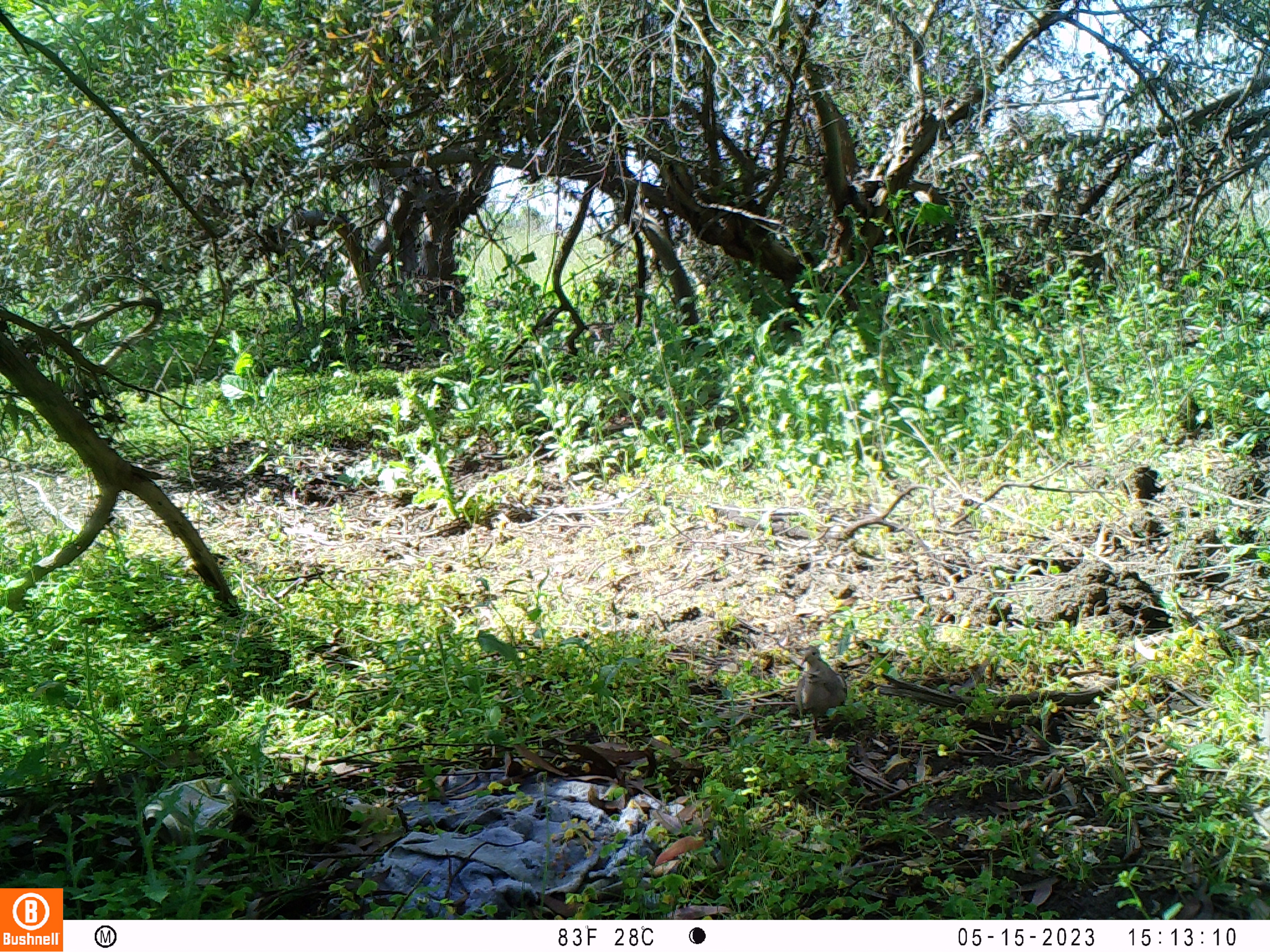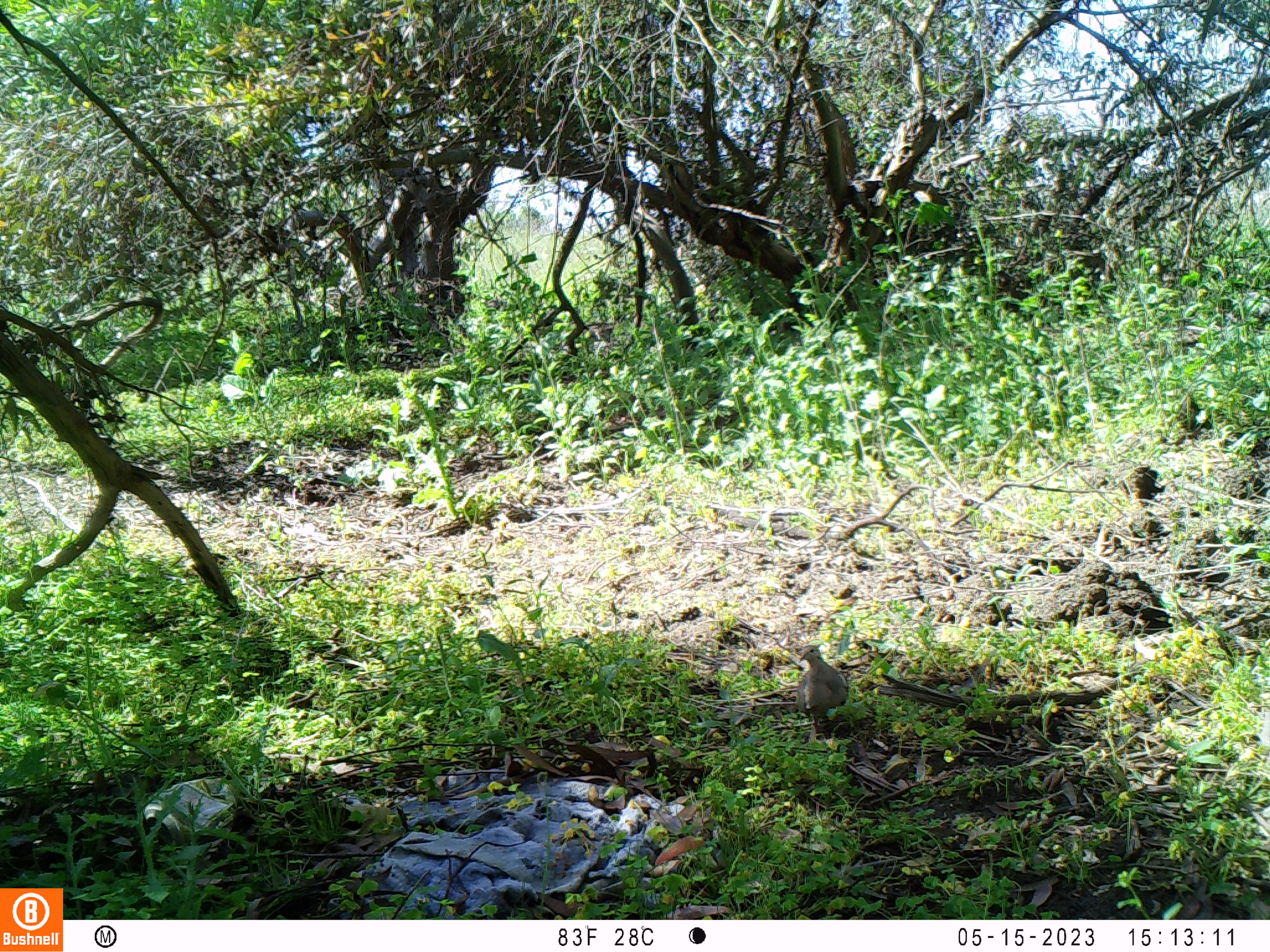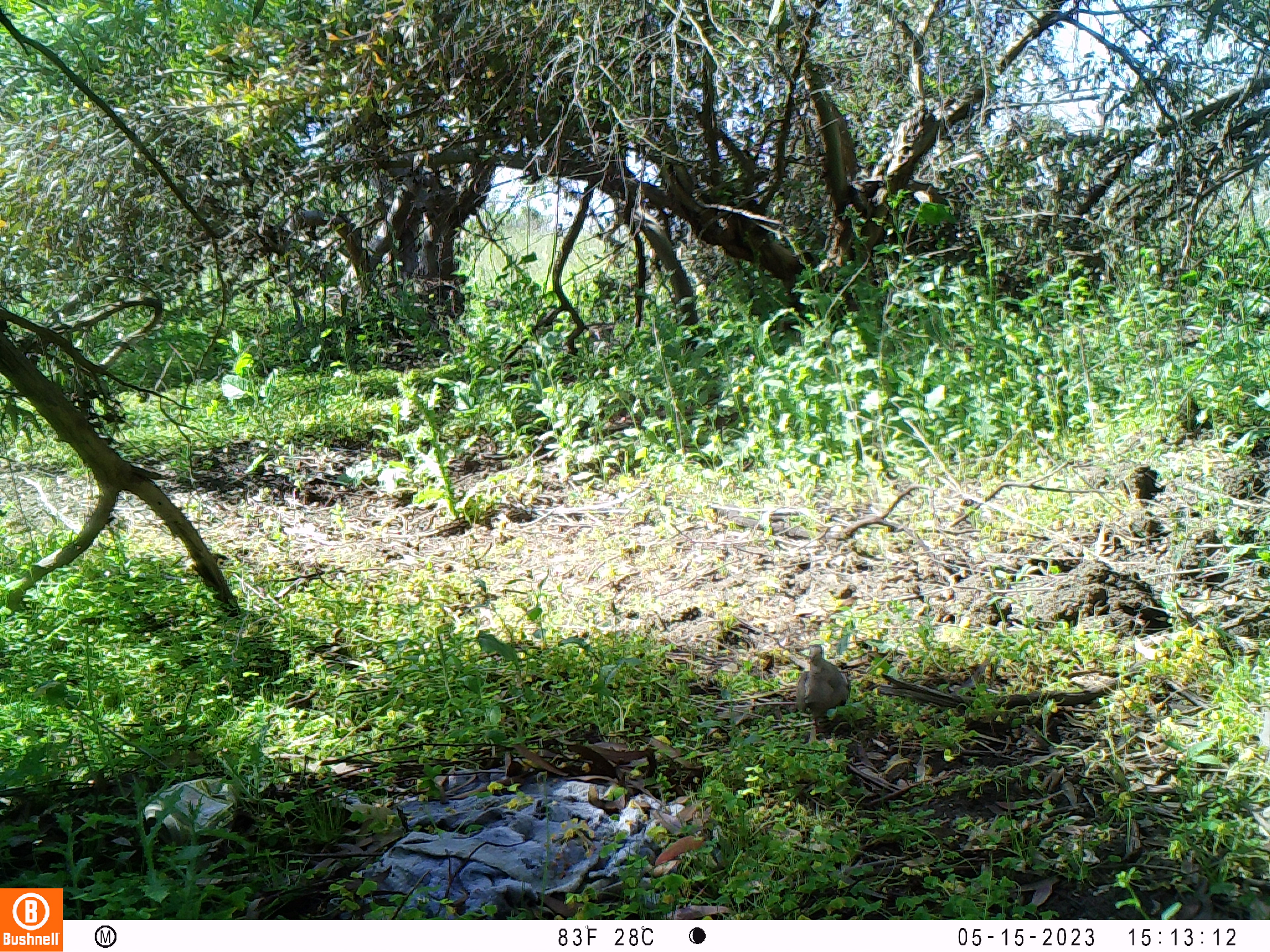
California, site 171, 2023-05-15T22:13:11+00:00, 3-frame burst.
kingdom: Animalia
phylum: Chordata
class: Aves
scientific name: Aves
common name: bird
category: unknown bird